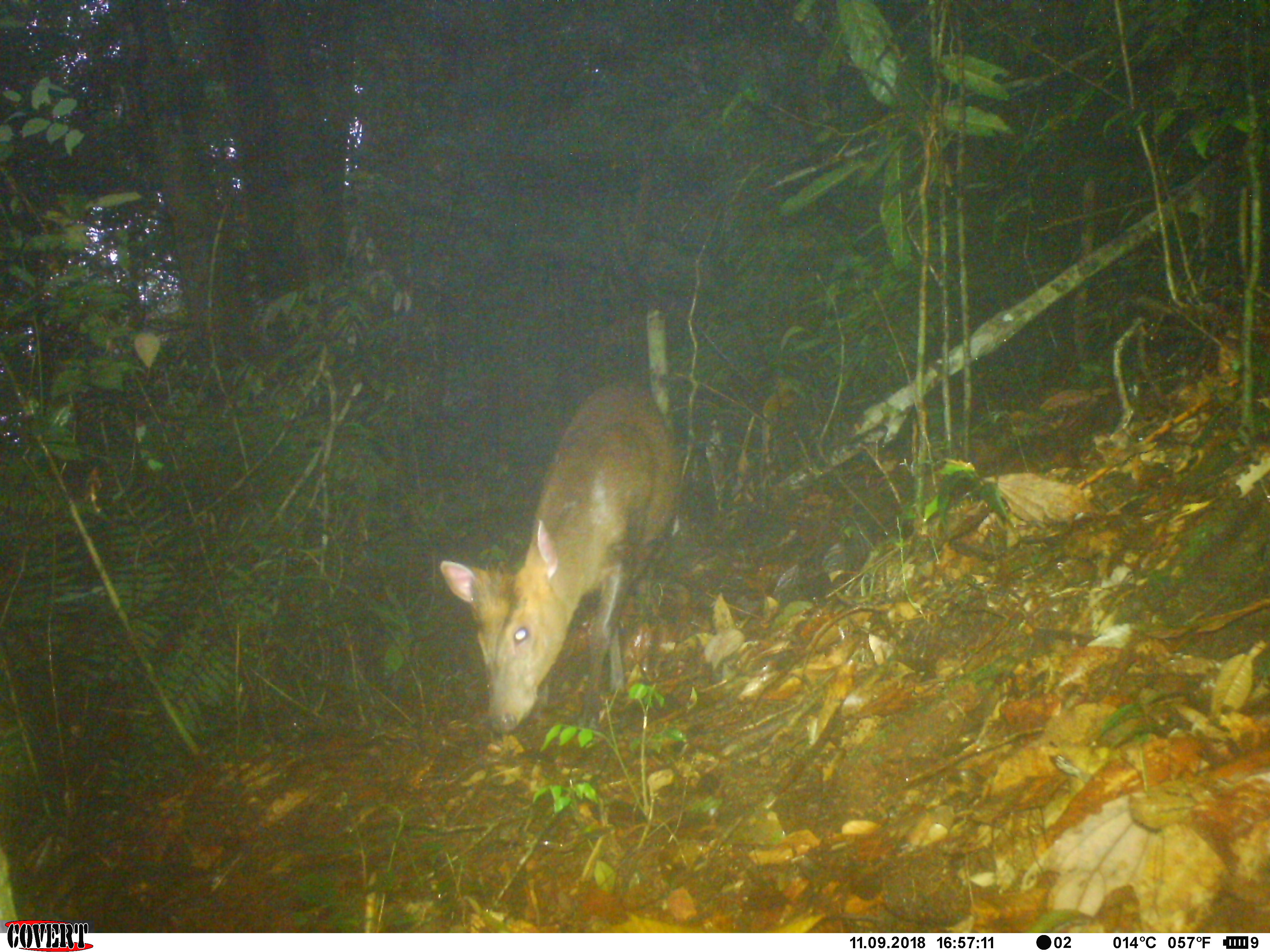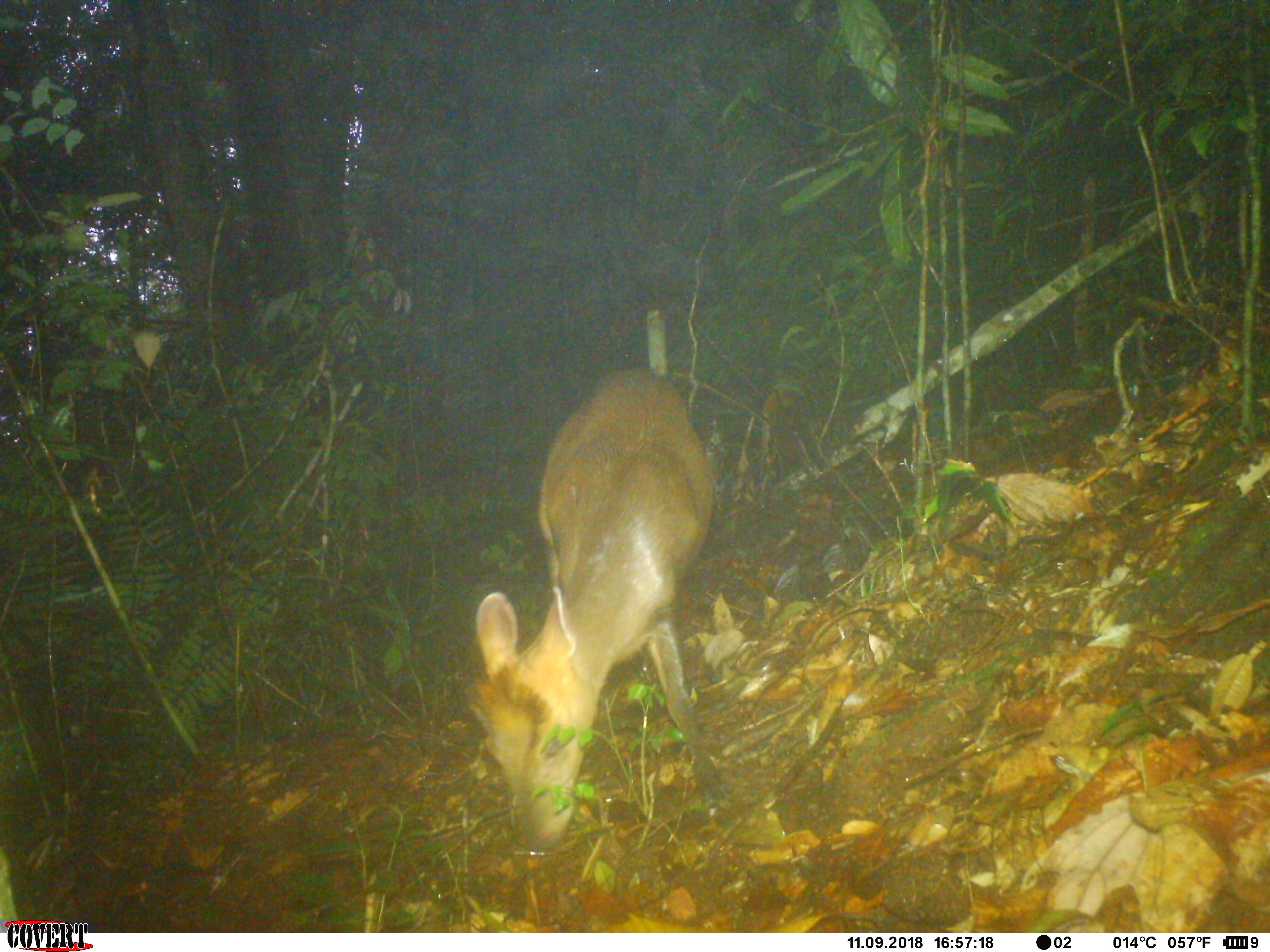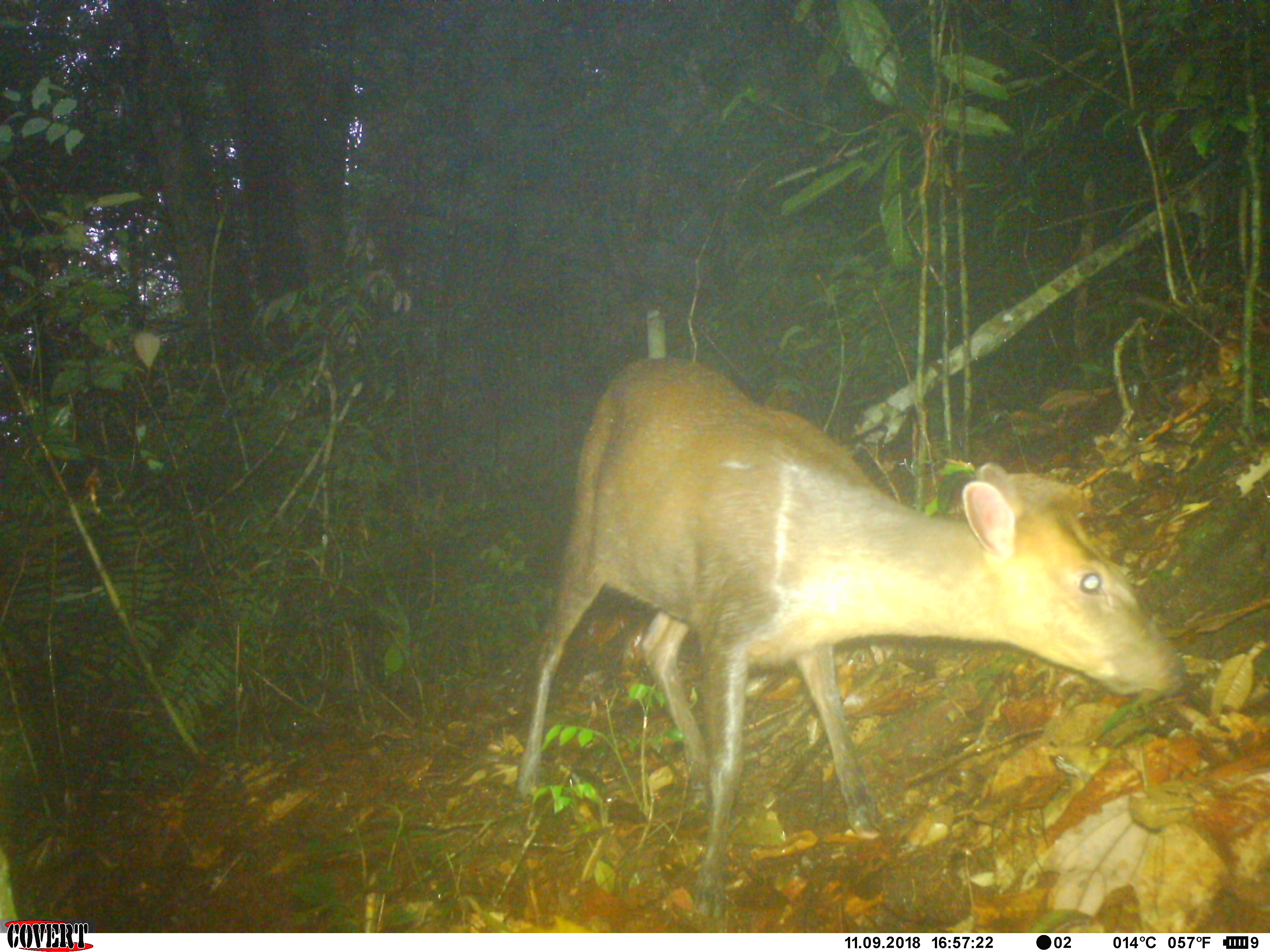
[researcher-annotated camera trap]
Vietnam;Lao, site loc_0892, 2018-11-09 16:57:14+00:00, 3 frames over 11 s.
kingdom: Animalia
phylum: Chordata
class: Mammalia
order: Artiodactyla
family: Cervidae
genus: Muntiacus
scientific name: Muntiacus rooseveltorum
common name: roosevelt's muntjac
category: roosevelts muntjac group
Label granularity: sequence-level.